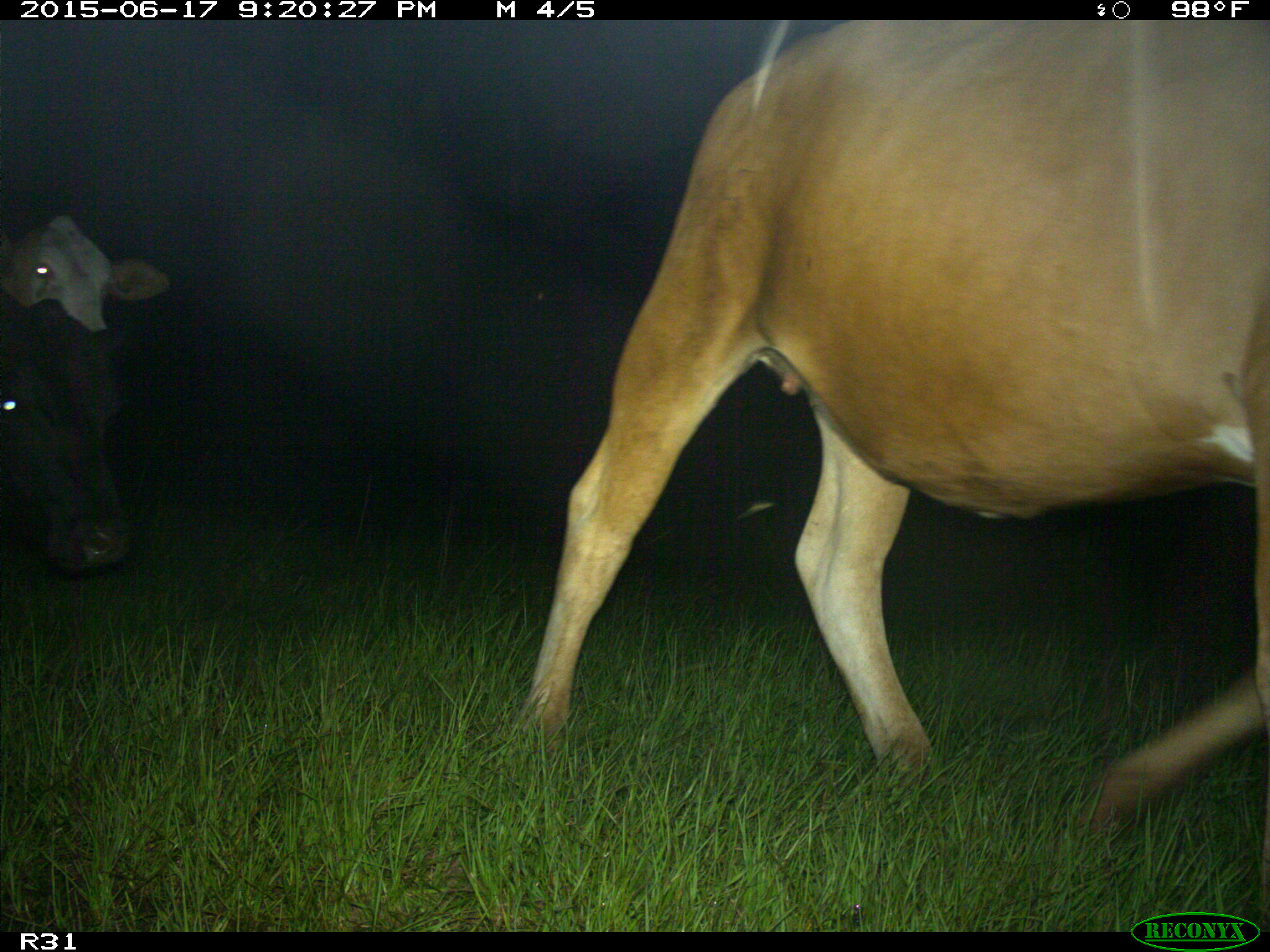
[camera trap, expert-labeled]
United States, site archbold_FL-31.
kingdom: Animalia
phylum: Chordata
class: Mammalia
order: Artiodactyla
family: Bovidae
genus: Bos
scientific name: Bos taurus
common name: domestic cow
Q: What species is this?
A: Bos taurus (domestic cow).